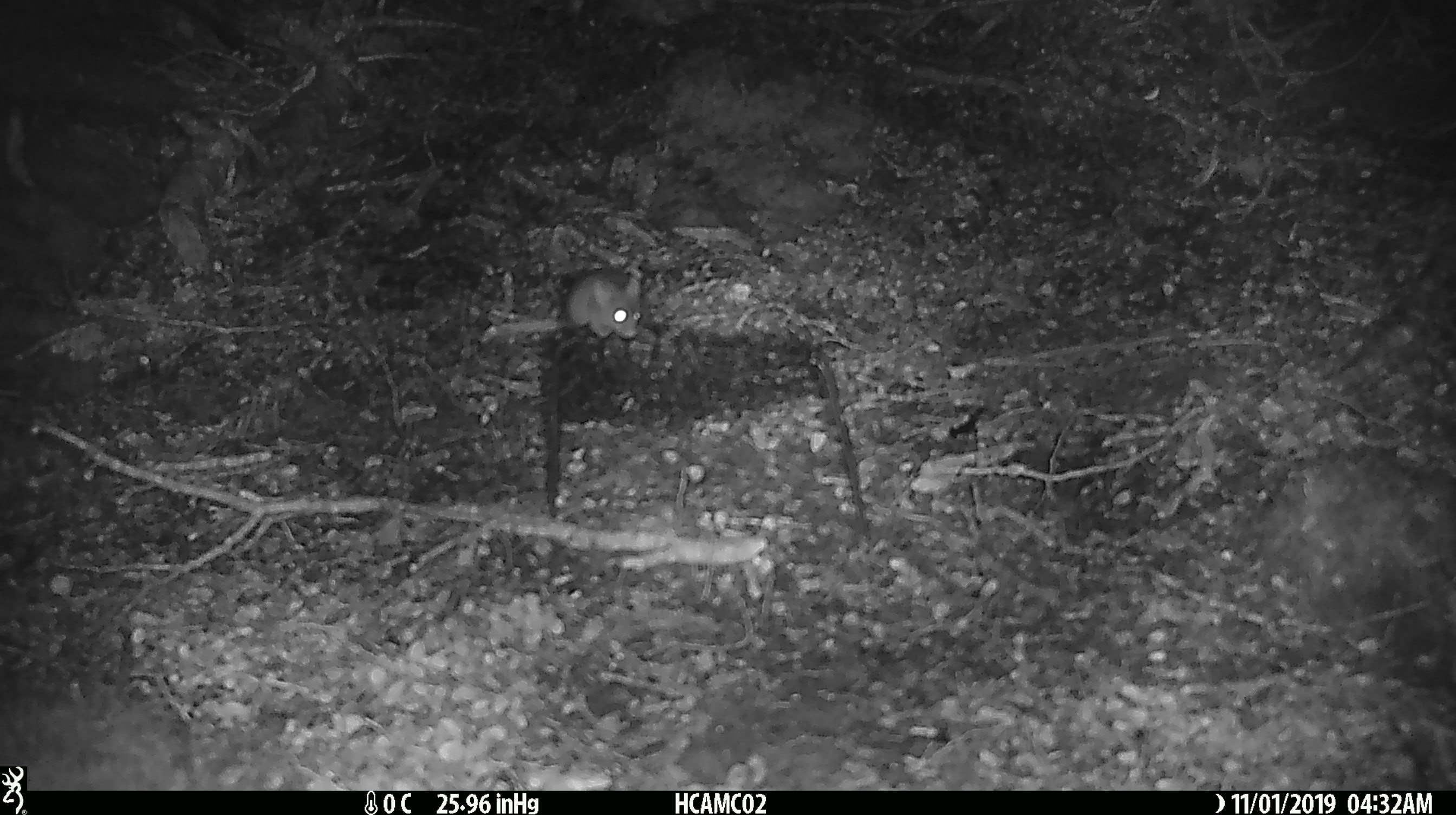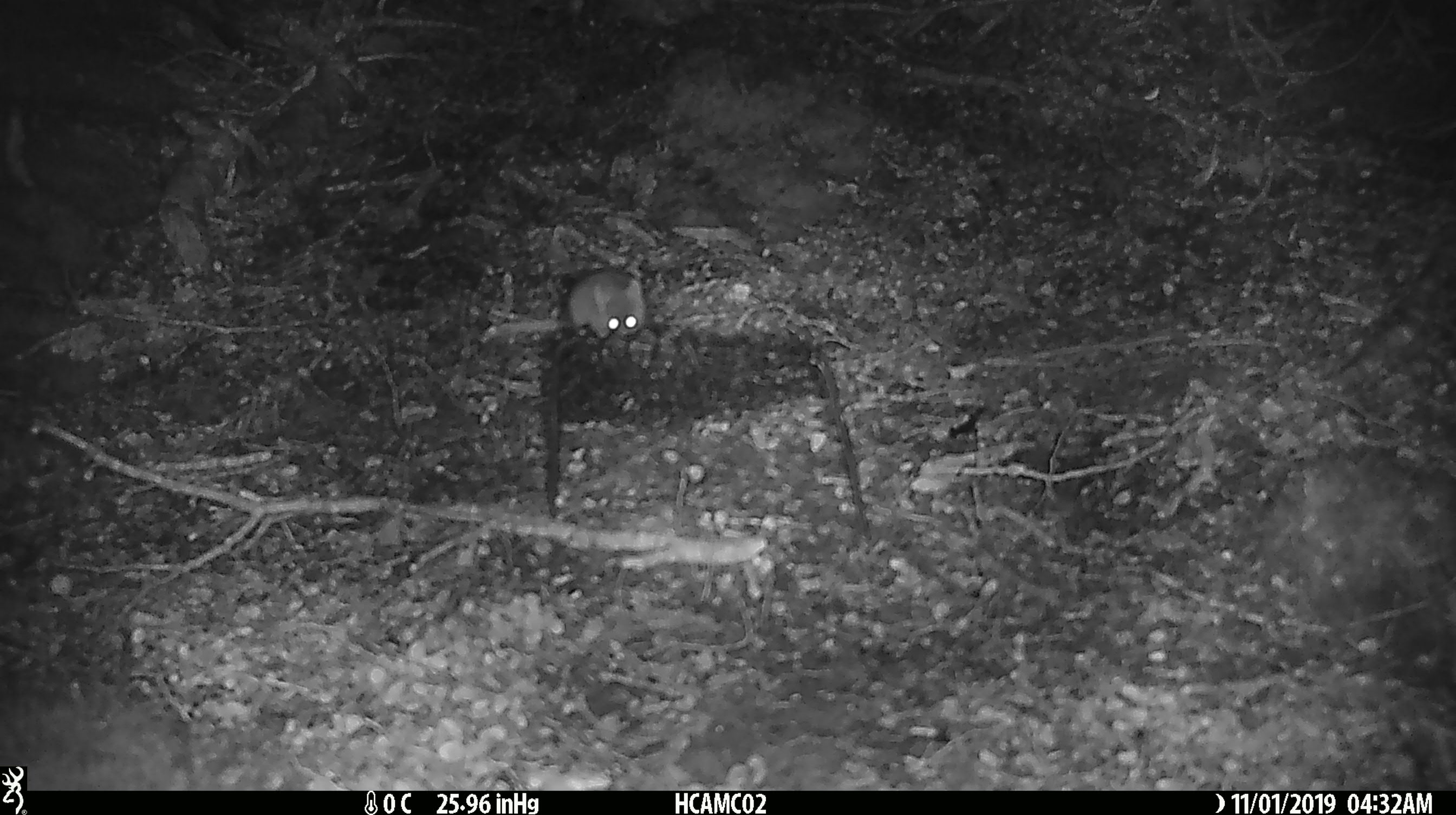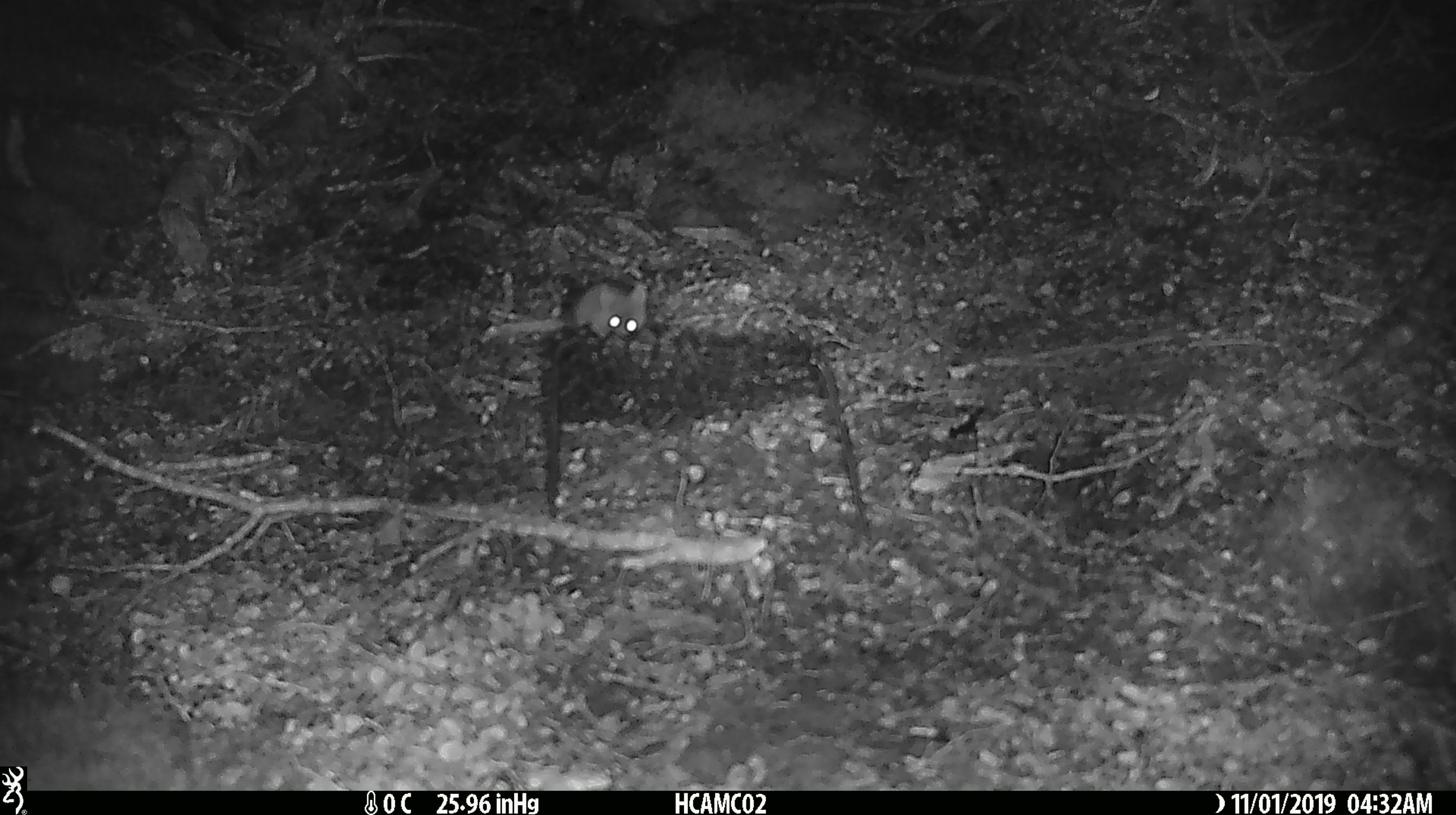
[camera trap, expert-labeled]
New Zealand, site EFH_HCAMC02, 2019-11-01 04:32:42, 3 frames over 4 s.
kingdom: Animalia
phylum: Chordata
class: Mammalia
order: Rodentia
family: Muridae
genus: Mus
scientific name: Mus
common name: mouse